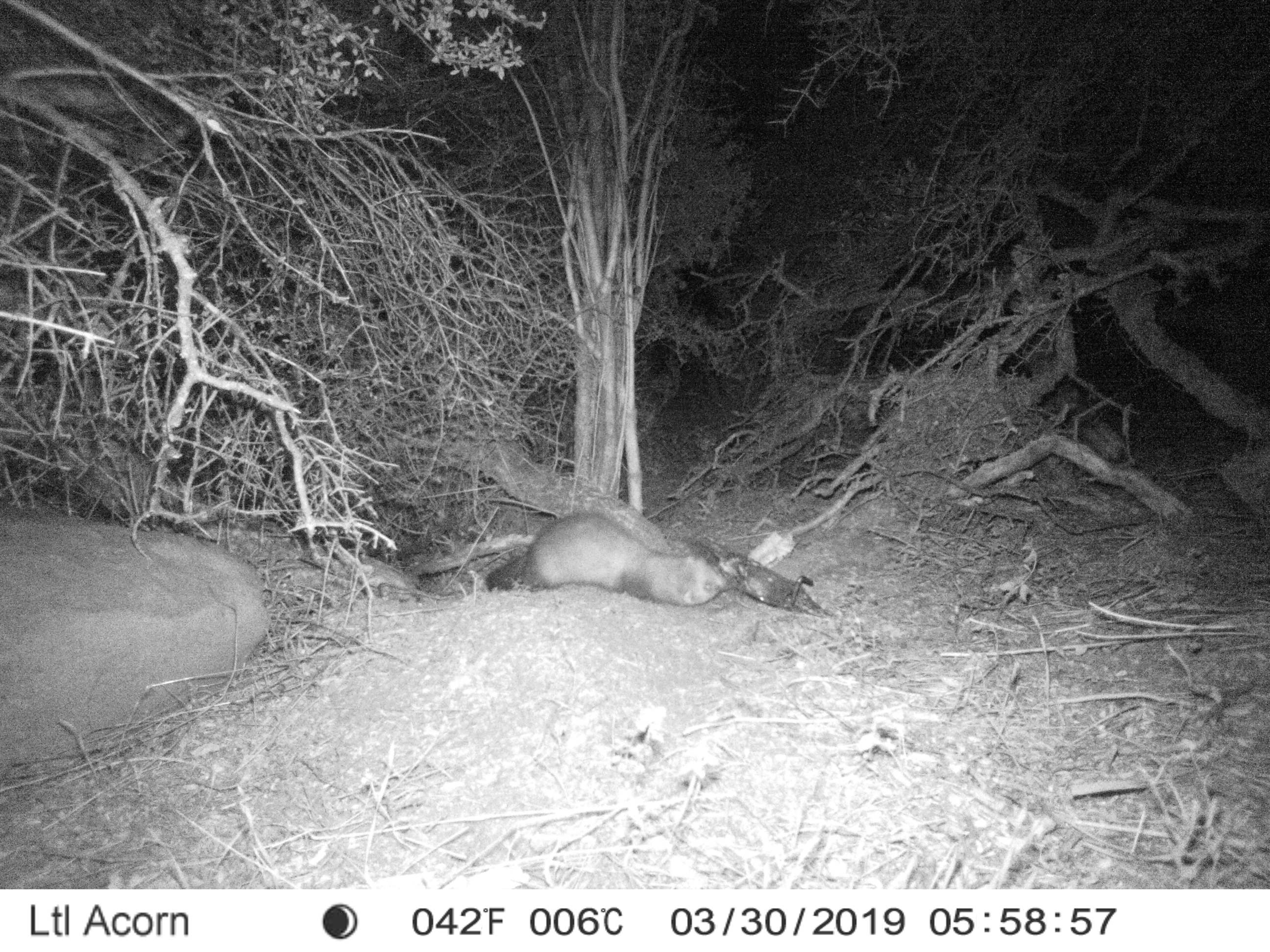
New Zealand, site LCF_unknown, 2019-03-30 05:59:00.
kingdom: Animalia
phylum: Chordata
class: Mammalia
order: Carnivora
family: Mustelidae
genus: Mustela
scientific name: Mustela furo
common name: ferret